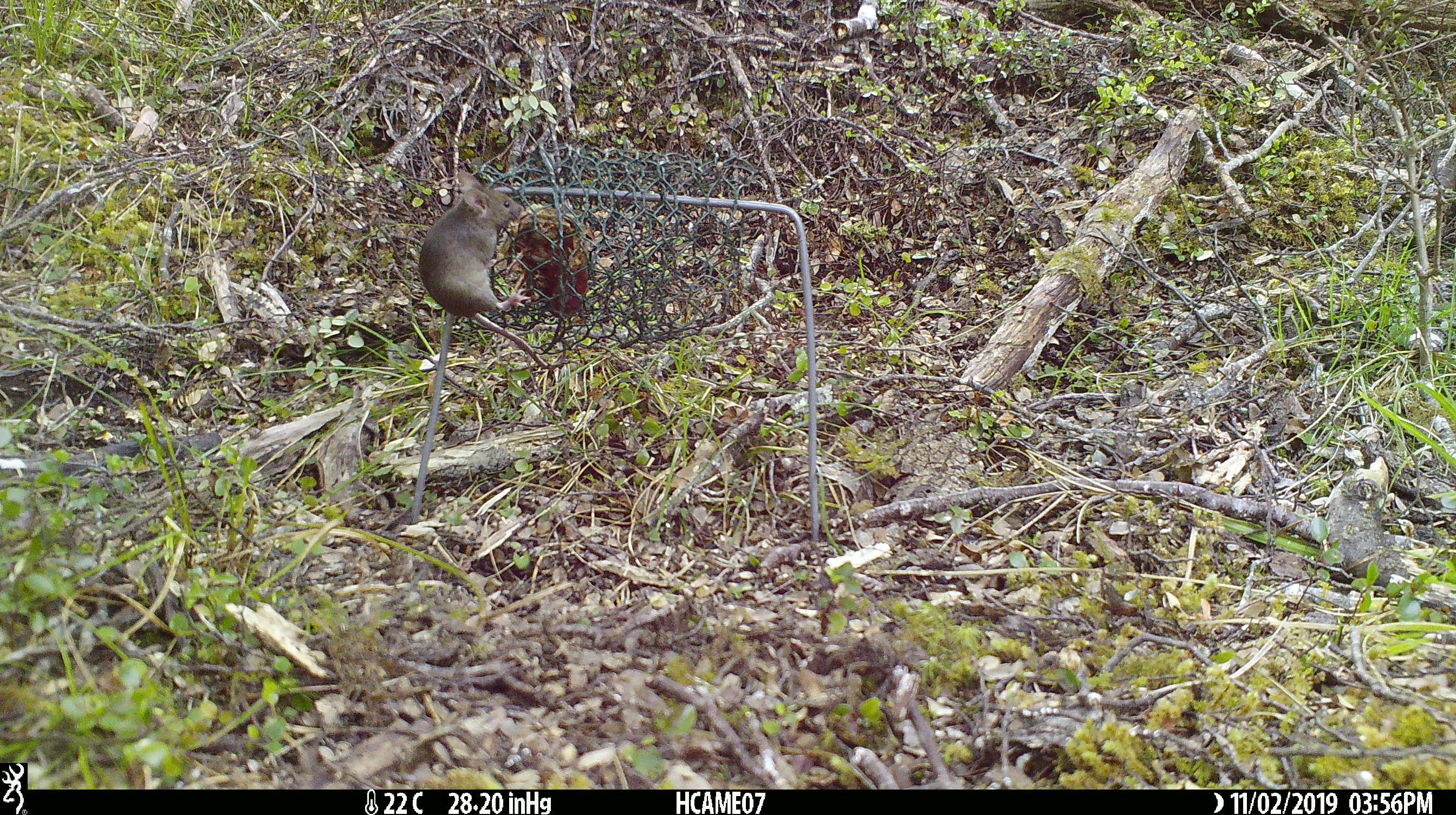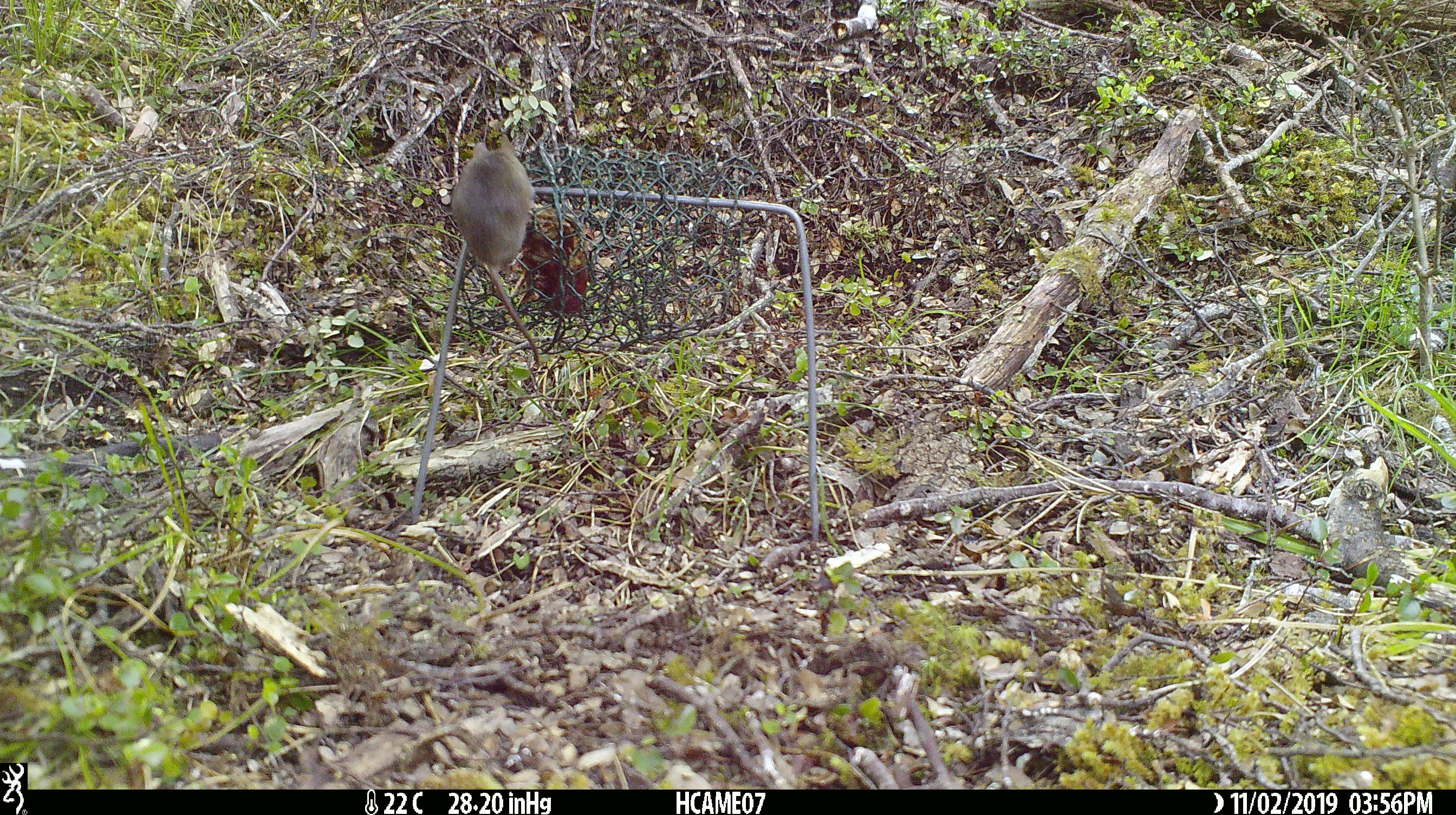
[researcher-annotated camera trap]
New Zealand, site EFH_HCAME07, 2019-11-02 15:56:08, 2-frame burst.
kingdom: Animalia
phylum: Chordata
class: Mammalia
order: Rodentia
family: Muridae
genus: Mus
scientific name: Mus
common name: mouse